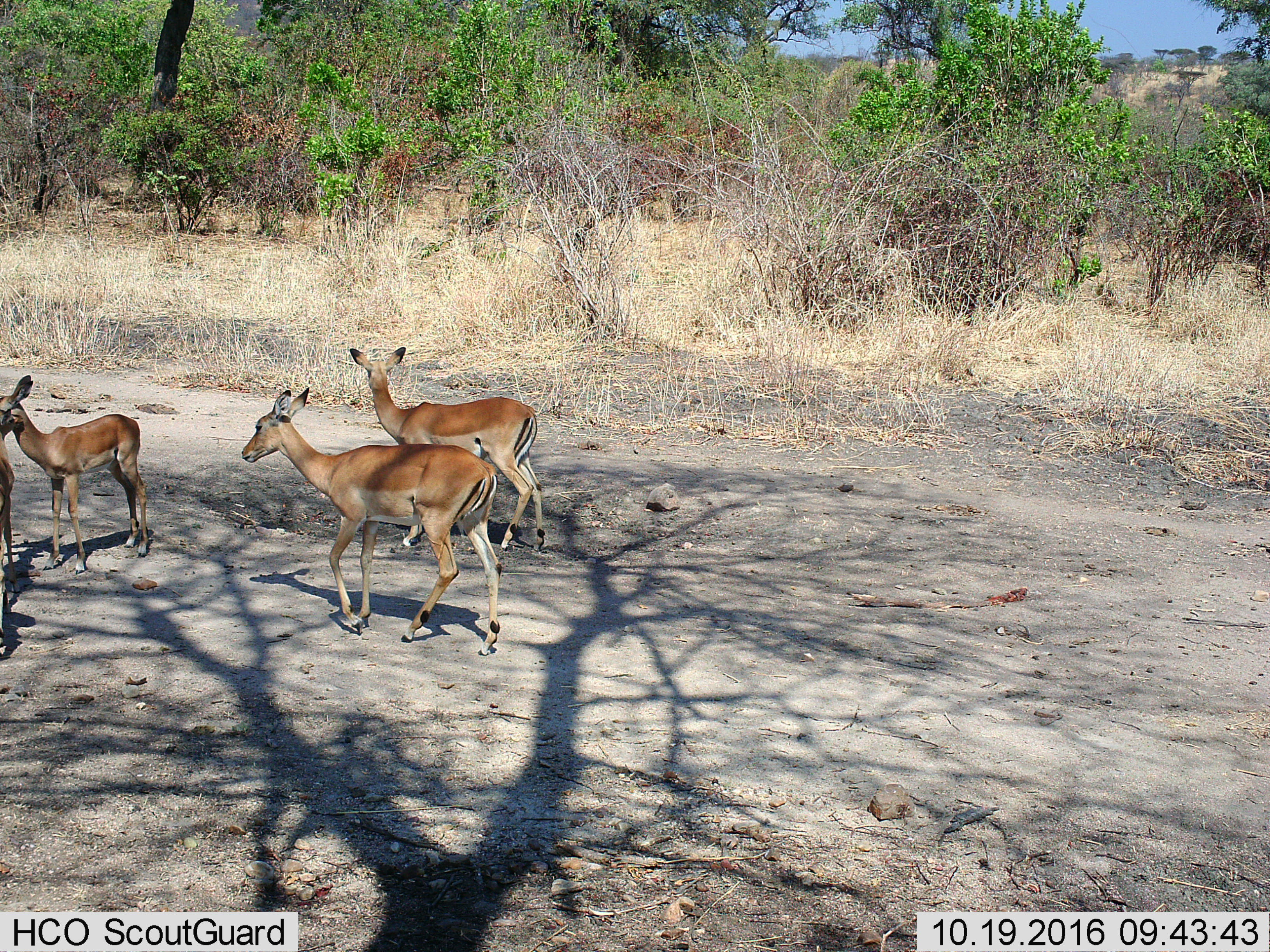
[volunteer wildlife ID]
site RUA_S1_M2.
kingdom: Animalia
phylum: Chordata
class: Mammalia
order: Artiodactyla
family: Bovidae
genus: Aepyceros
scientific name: Aepyceros melampus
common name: impala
Impala (Aepyceros melampus), count 4. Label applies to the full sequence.